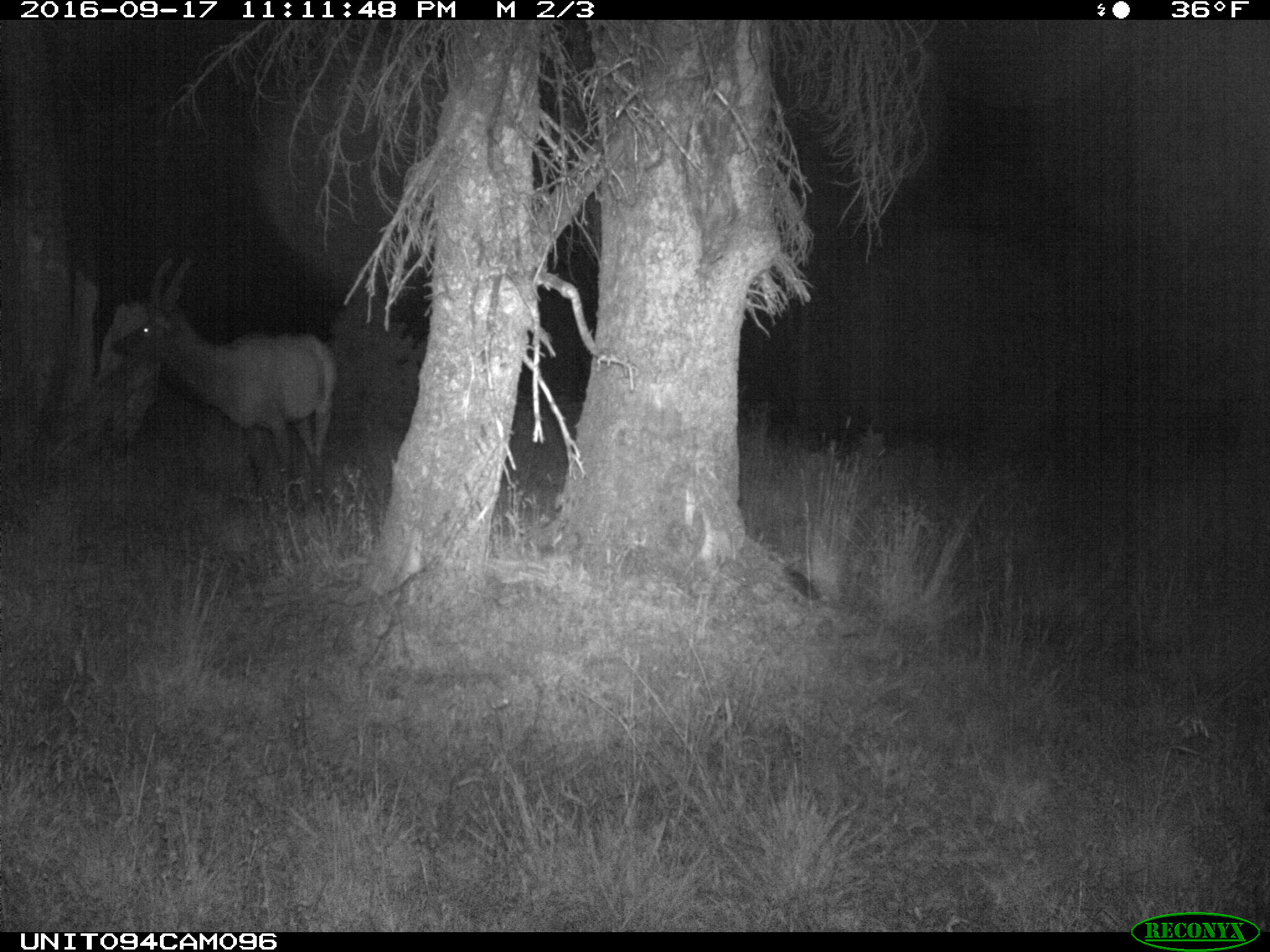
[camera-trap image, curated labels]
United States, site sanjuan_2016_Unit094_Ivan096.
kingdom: Animalia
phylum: Chordata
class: Mammalia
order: Artiodactyla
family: Cervidae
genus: Cervus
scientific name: Cervus elaphus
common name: red deer